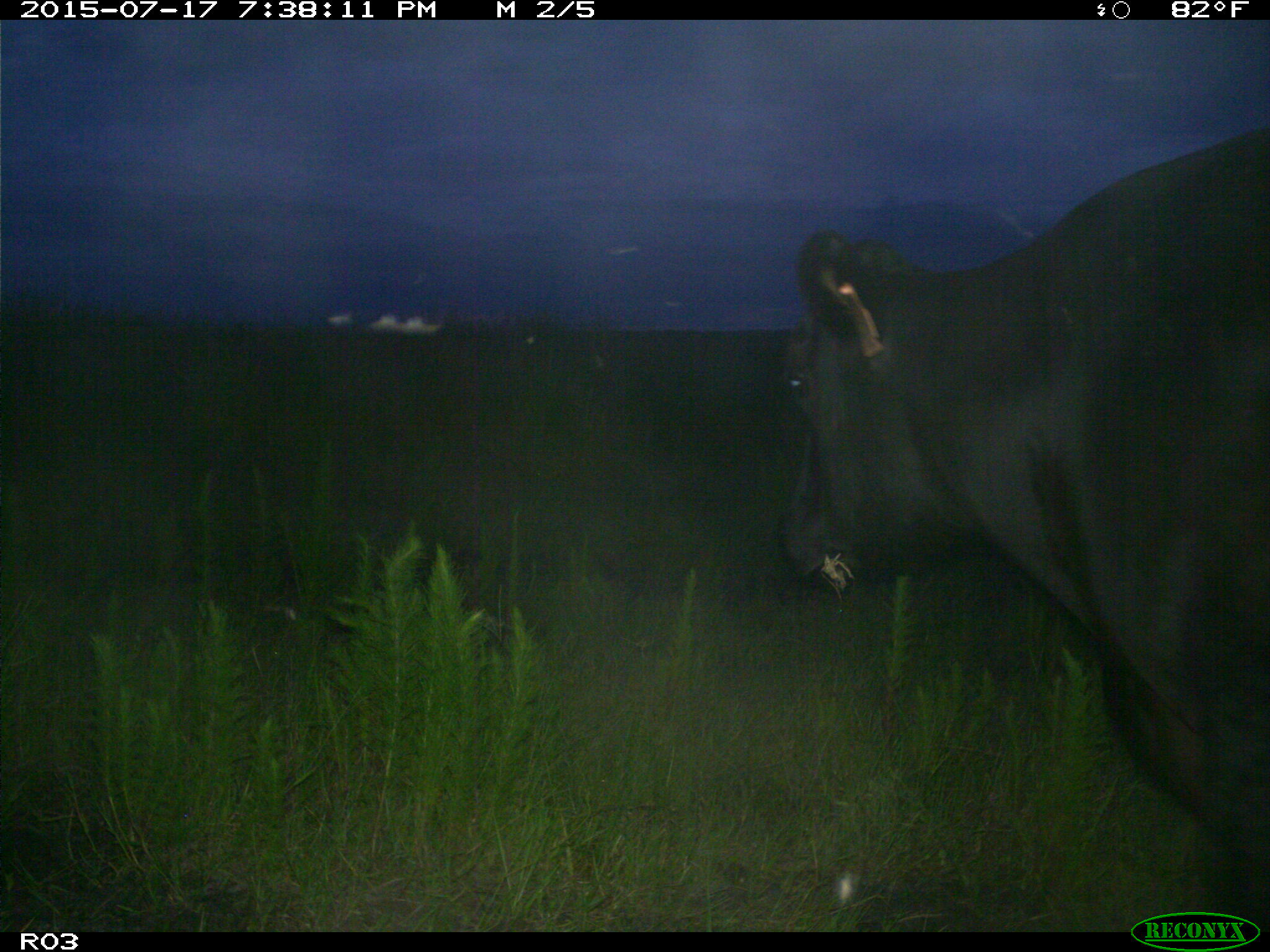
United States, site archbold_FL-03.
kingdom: Animalia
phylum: Chordata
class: Mammalia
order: Artiodactyla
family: Bovidae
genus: Bos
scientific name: Bos taurus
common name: domestic cow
Bos taurus (domestic cow).